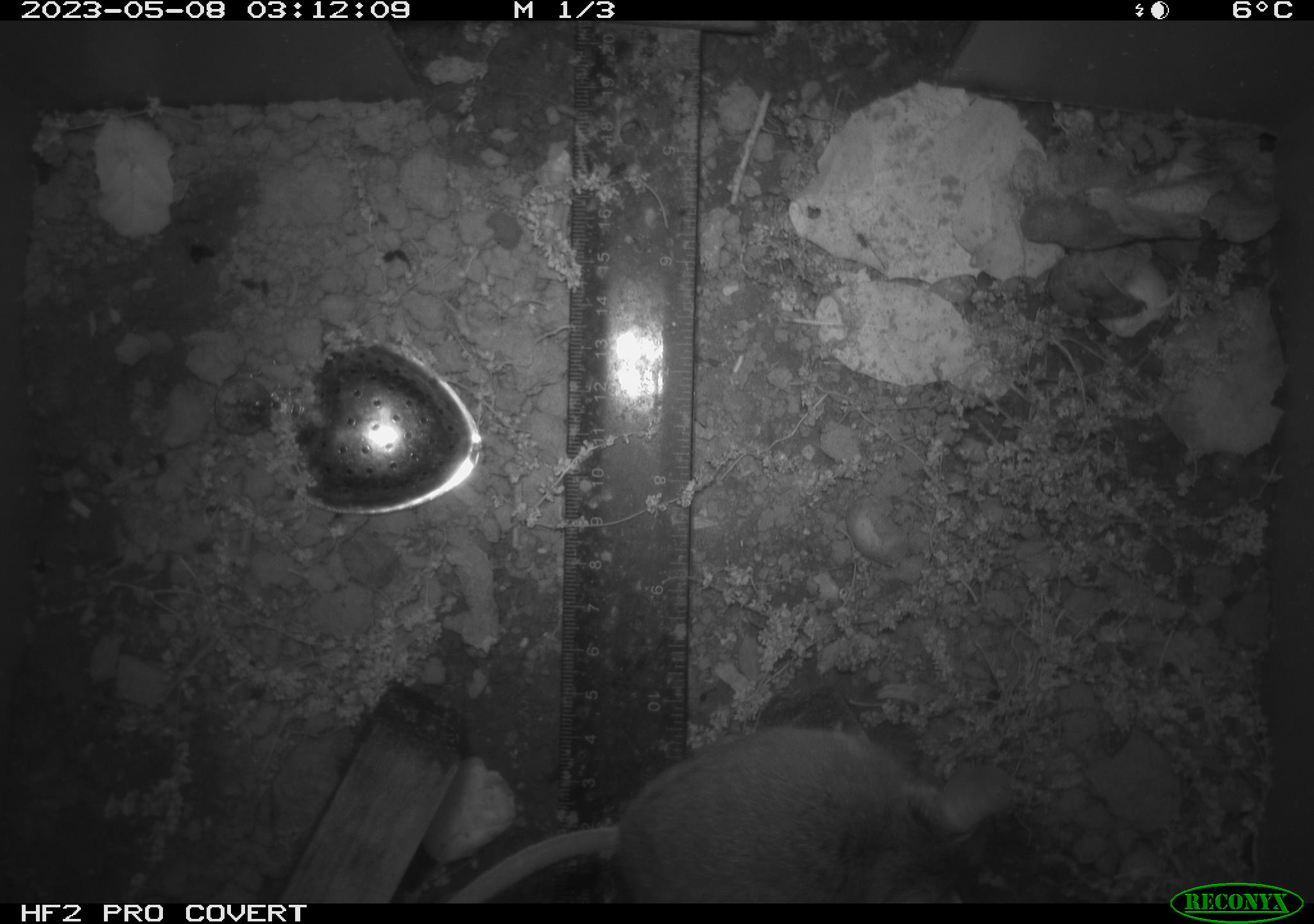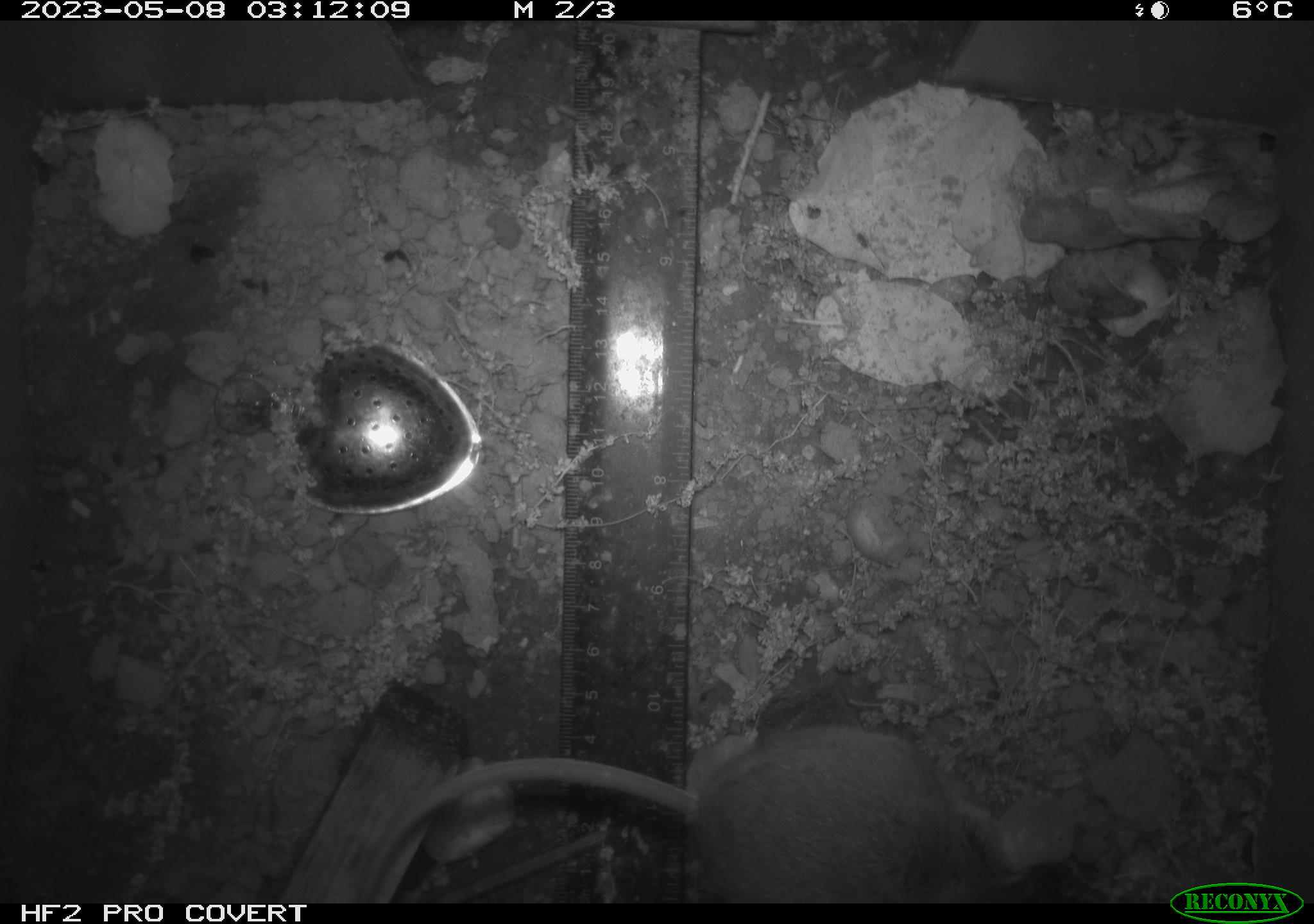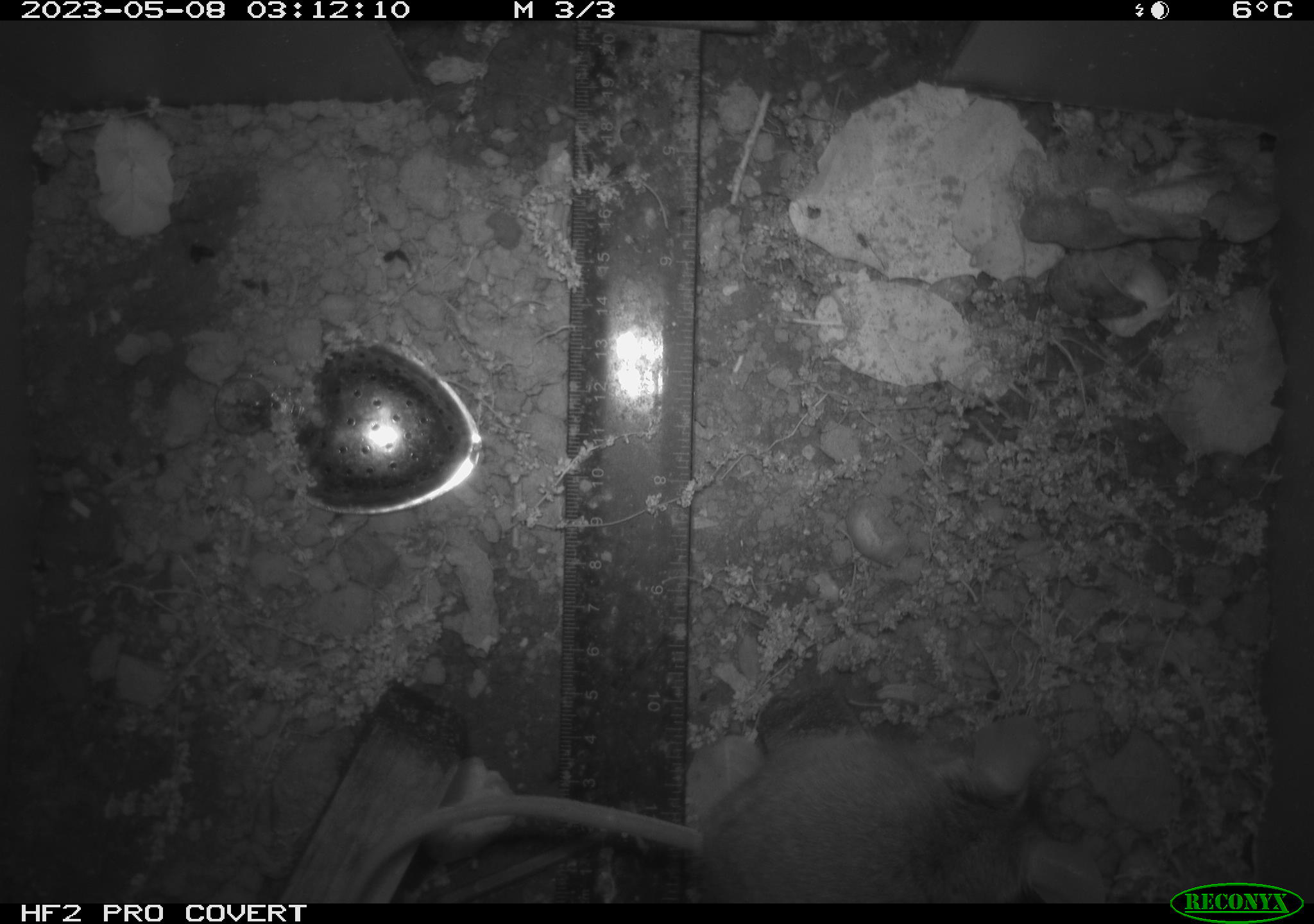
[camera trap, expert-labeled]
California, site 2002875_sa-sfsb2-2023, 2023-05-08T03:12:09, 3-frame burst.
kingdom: Animalia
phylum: Chordata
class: Mammalia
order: Rodentia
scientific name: Rodentia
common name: mouse species